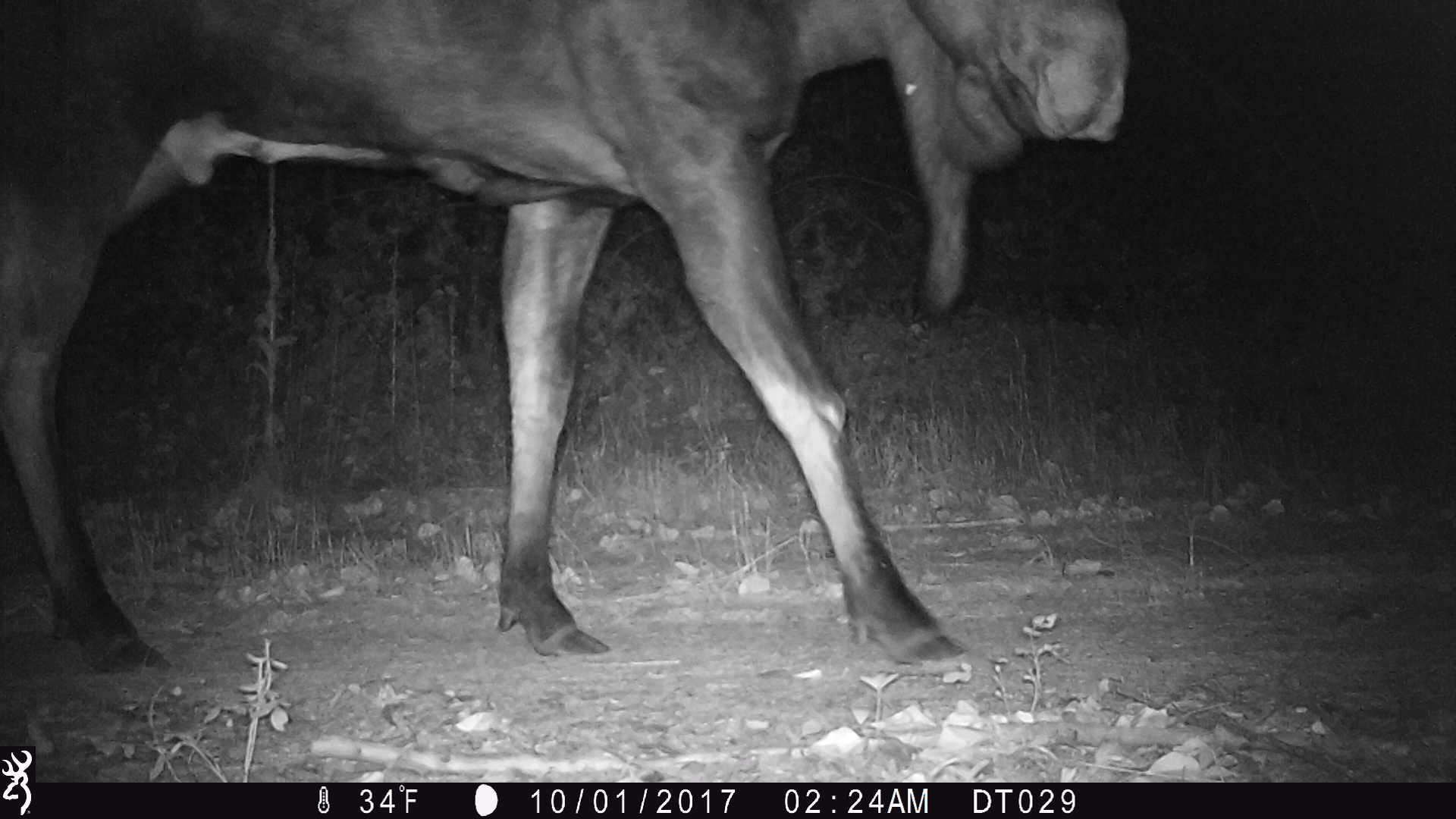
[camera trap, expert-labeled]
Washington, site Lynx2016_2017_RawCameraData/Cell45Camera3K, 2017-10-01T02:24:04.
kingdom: Animalia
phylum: Chordata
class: Mammalia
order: Artiodactyla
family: Cervidae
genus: Alces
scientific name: Alces alces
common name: moose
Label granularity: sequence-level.